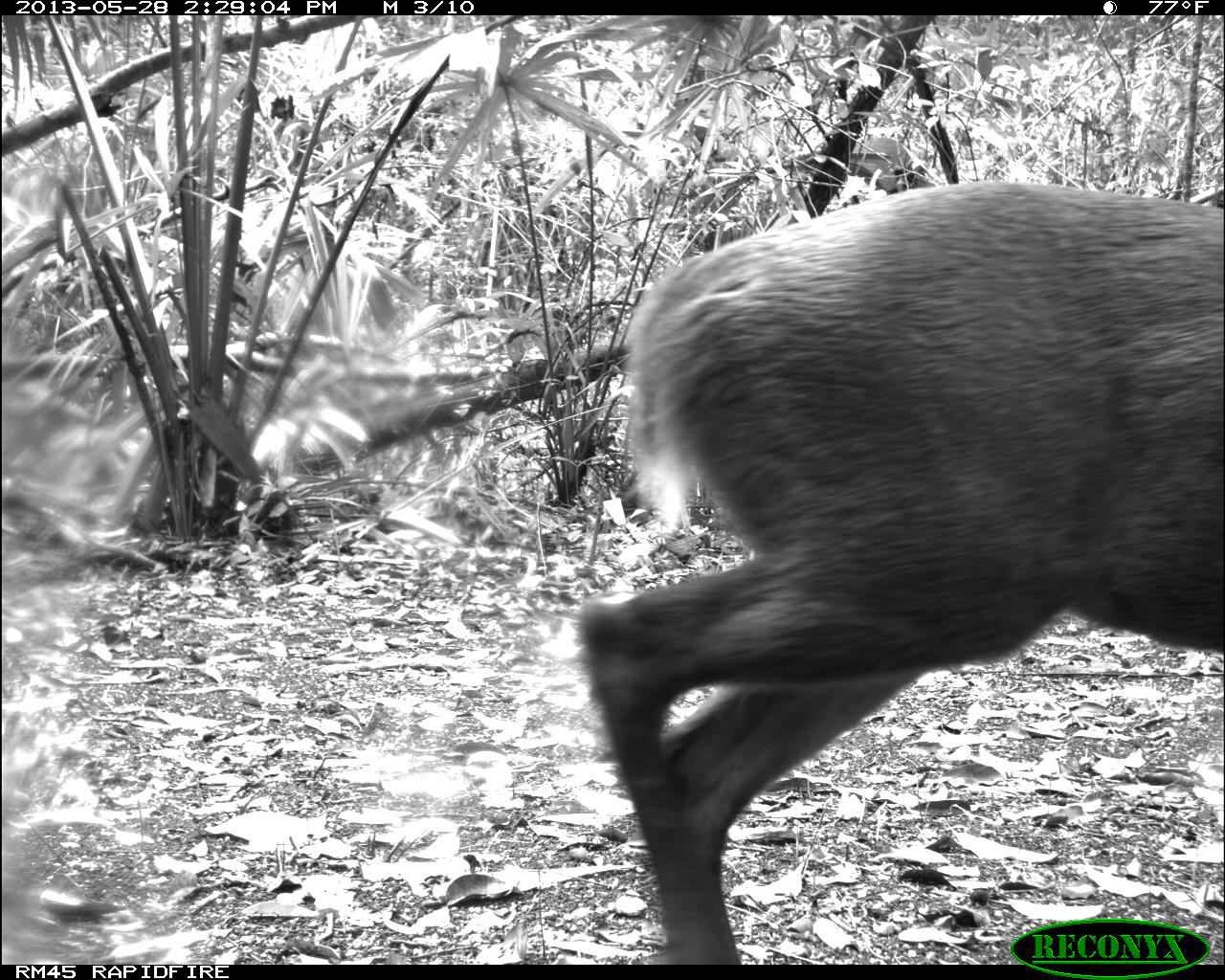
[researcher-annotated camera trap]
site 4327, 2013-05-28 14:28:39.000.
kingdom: Animalia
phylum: Chordata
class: Mammalia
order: Artiodactyla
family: Cervidae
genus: Mazama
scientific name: Mazama temama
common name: central american red brocket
Mazama temama (central american red brocket), count 1.